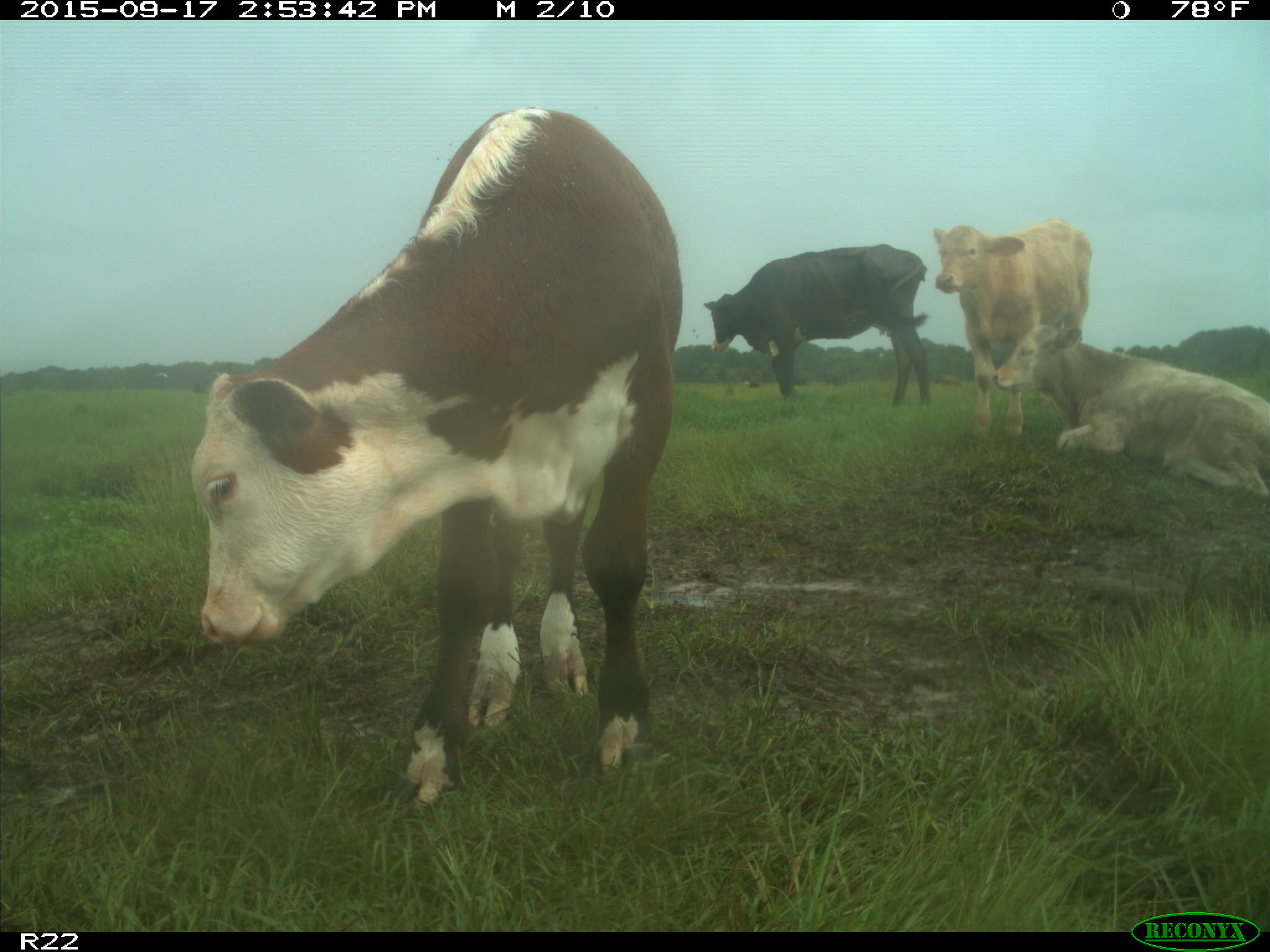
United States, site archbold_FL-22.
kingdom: Animalia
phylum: Chordata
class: Mammalia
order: Artiodactyla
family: Bovidae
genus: Bos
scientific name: Bos taurus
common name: domestic cow